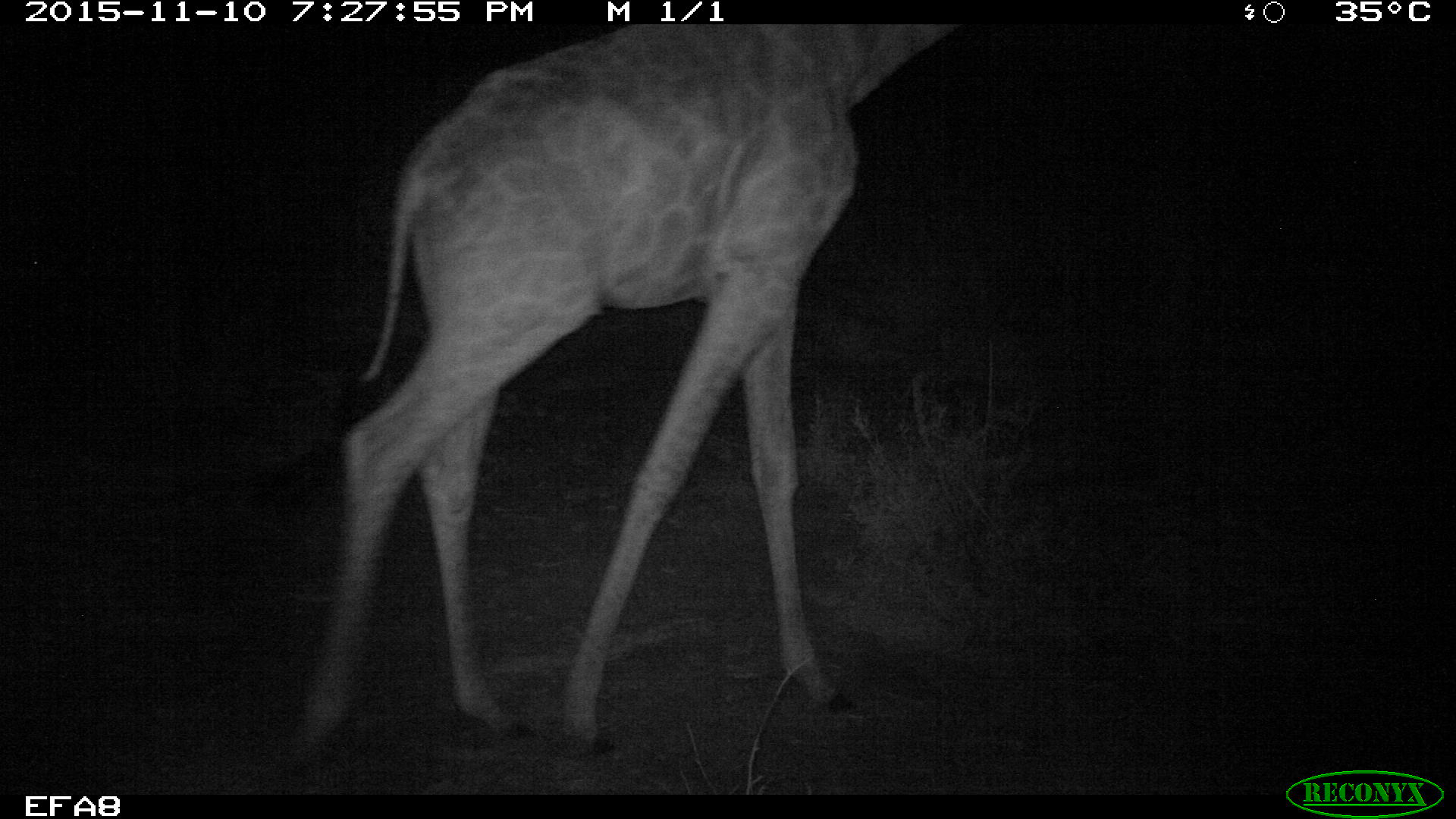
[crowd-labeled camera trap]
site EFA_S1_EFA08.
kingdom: Animalia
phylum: Chordata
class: Mammalia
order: Artiodactyla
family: Giraffidae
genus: Giraffa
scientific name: Giraffa camelopardalis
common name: giraffe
Giraffe (Giraffa camelopardalis), count 1. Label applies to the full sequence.